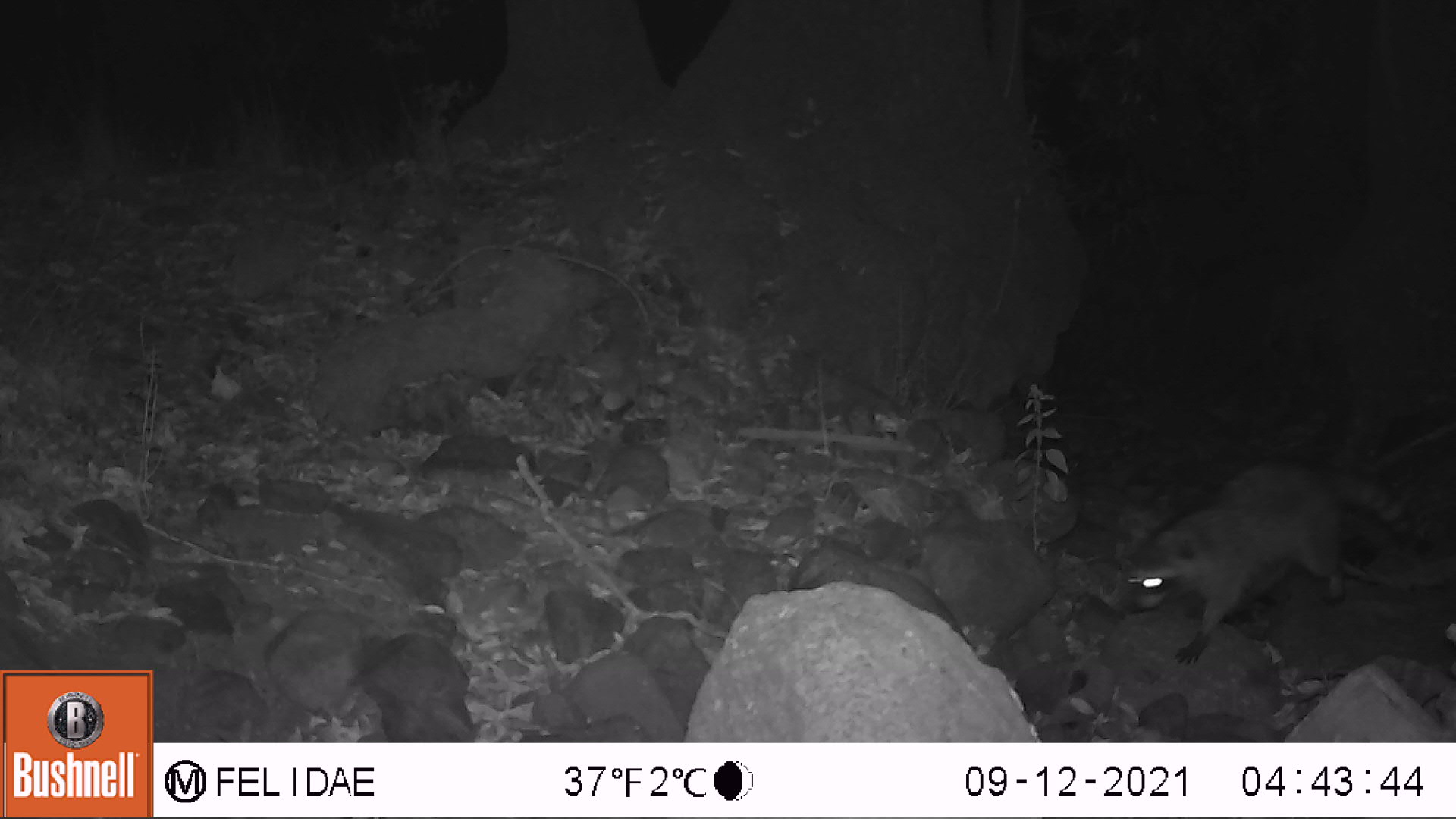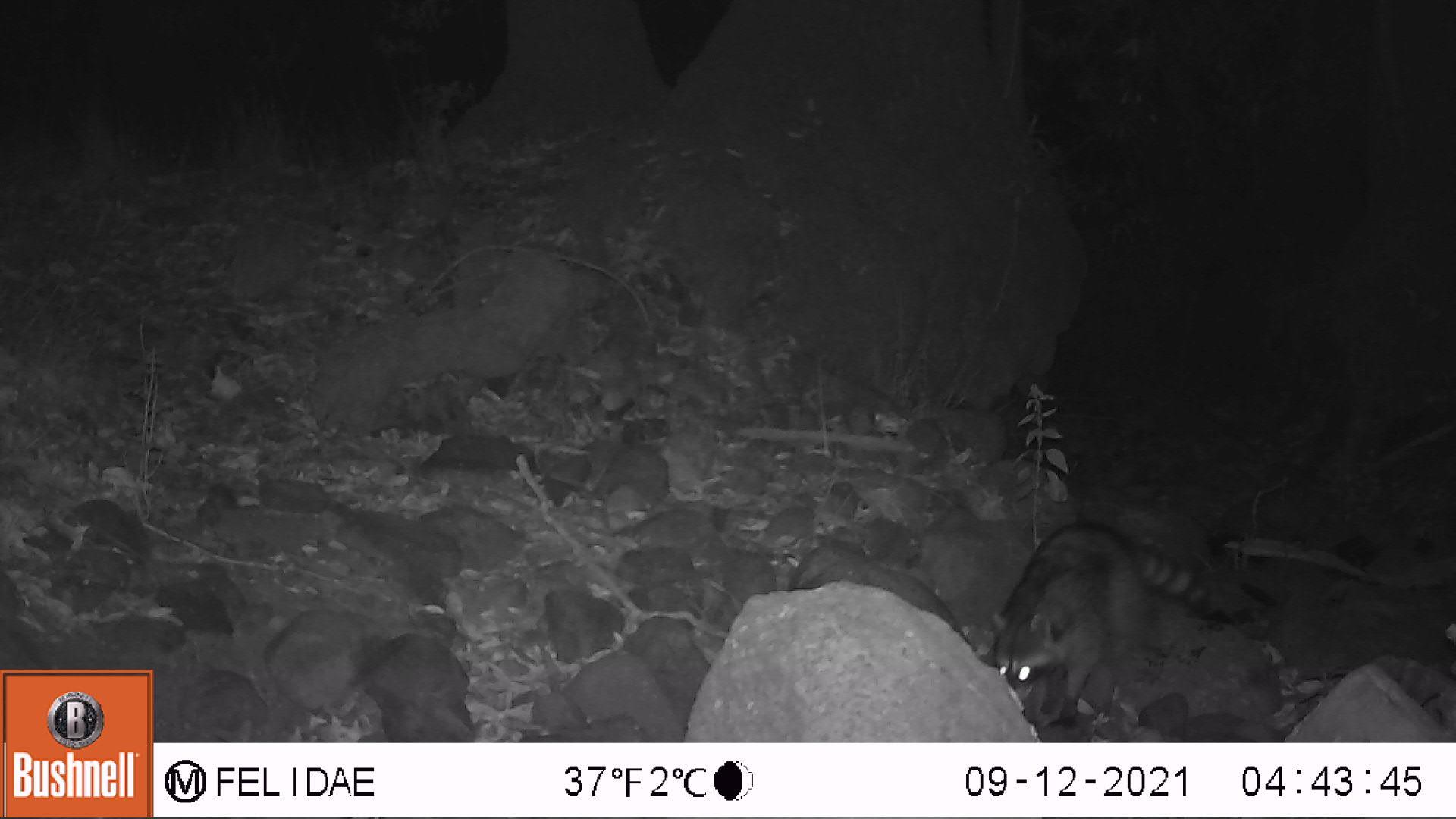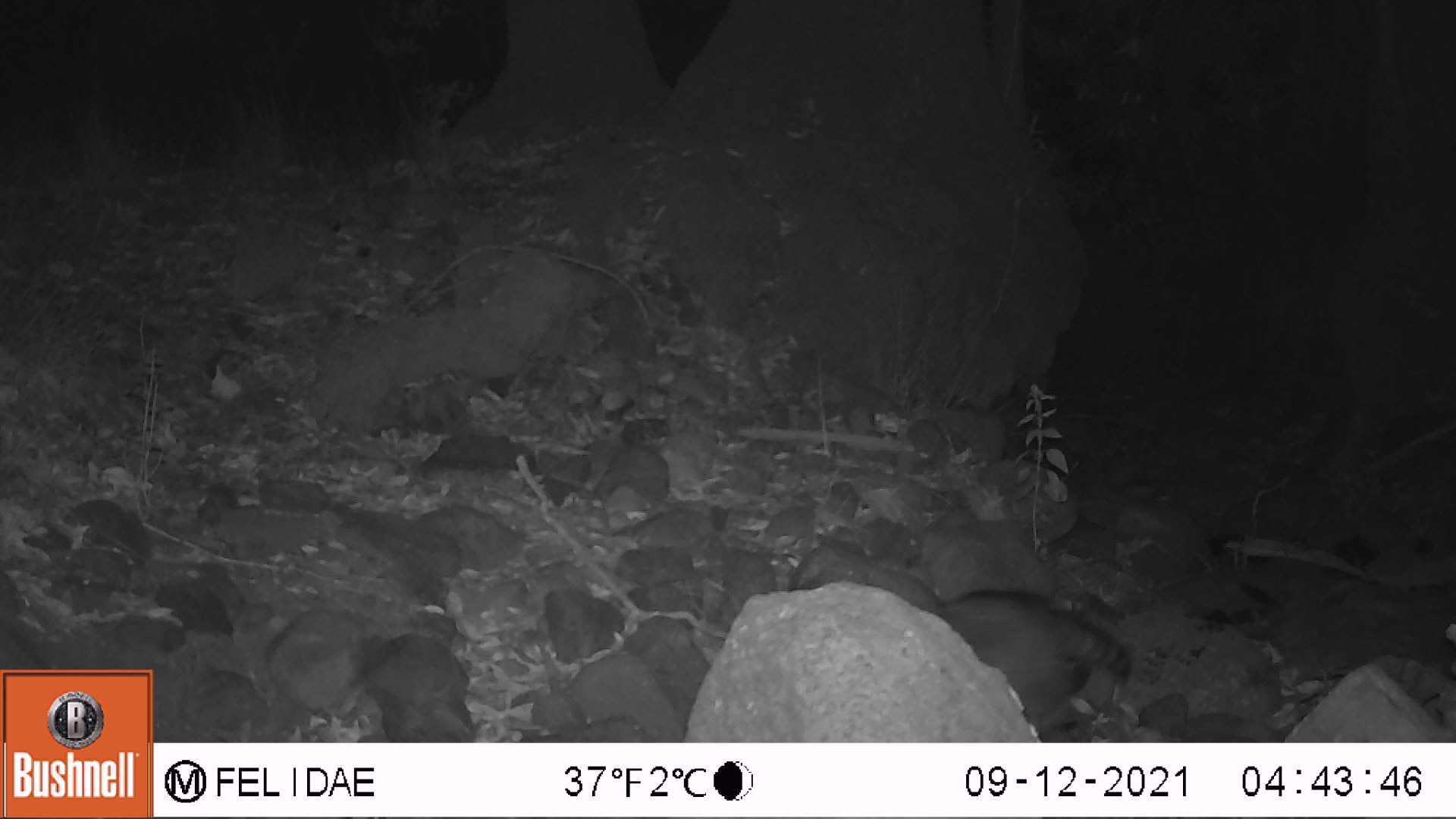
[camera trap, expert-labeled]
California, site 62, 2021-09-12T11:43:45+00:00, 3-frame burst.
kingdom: Animalia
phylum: Chordata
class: Mammalia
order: Carnivora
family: Procyonidae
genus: Procyon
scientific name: Procyon lotor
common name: raccoon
Raccoon (Procyon lotor).